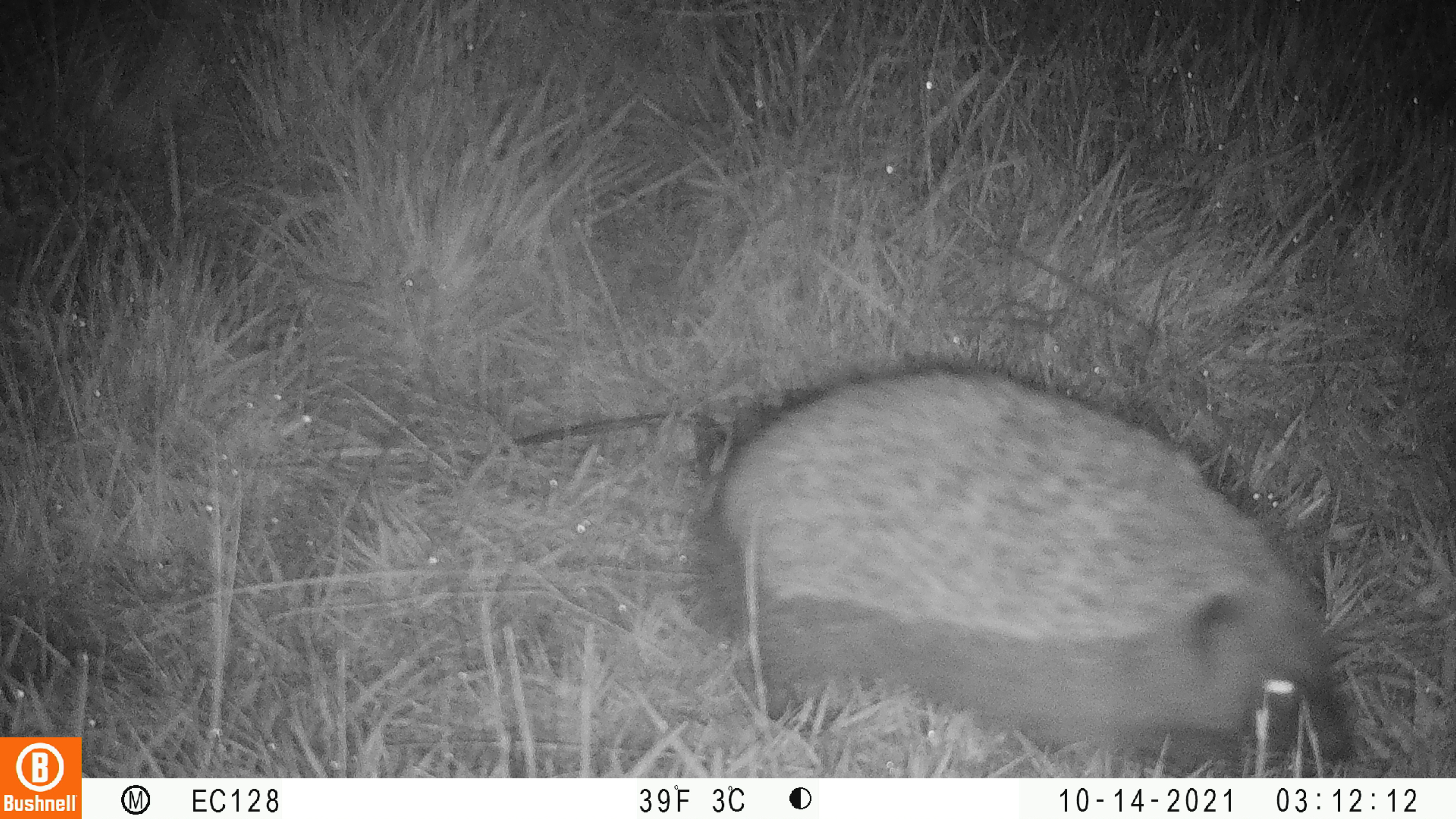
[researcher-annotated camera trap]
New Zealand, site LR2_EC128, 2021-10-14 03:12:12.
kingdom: Animalia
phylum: Chordata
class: Mammalia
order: Eulipotyphla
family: Erinaceidae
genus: Erinaceus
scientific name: Erinaceus europaeus europaeus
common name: european hedgehog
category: hedgehog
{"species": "hedgehog (european hedgehog) (Erinaceus europaeus europaeus)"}